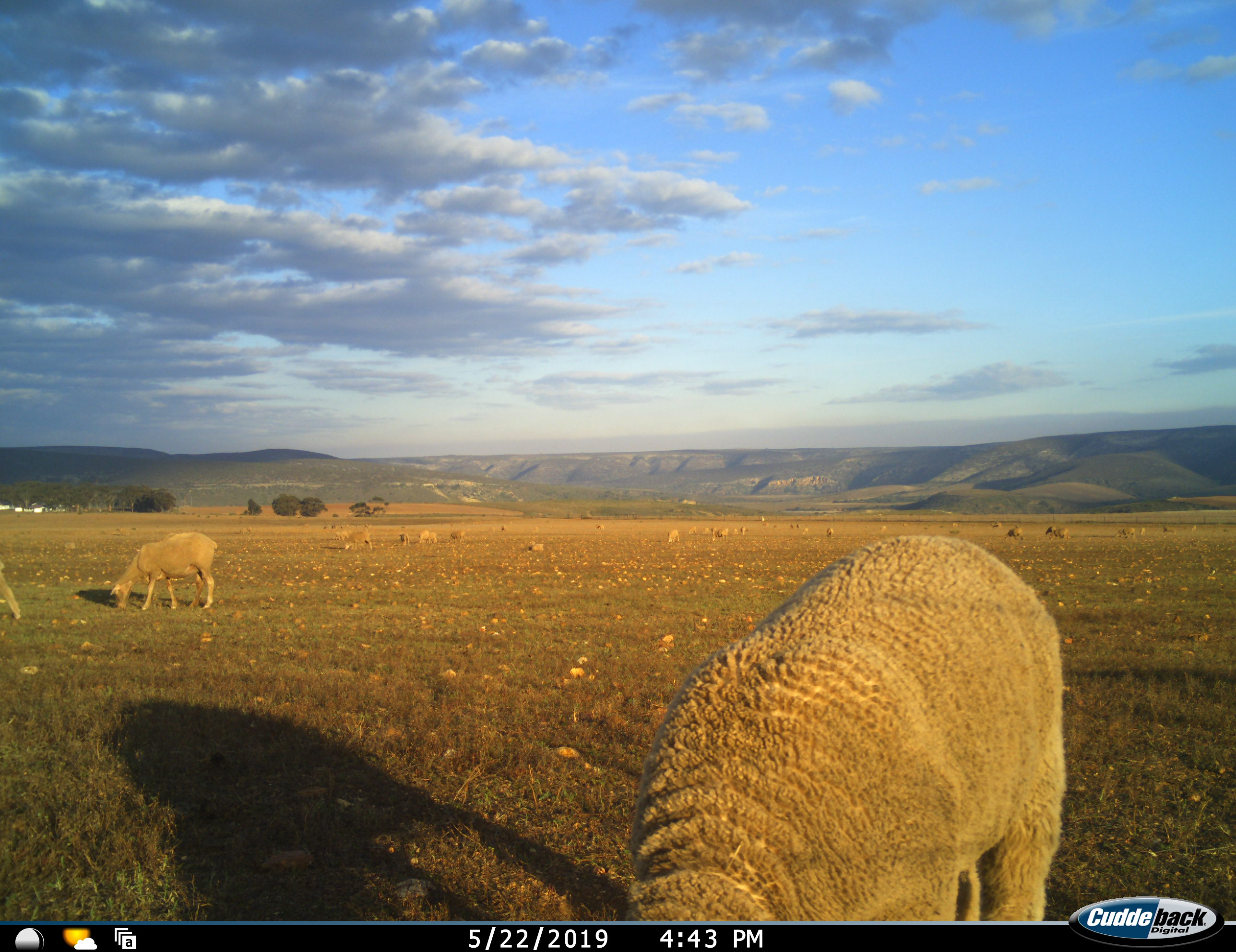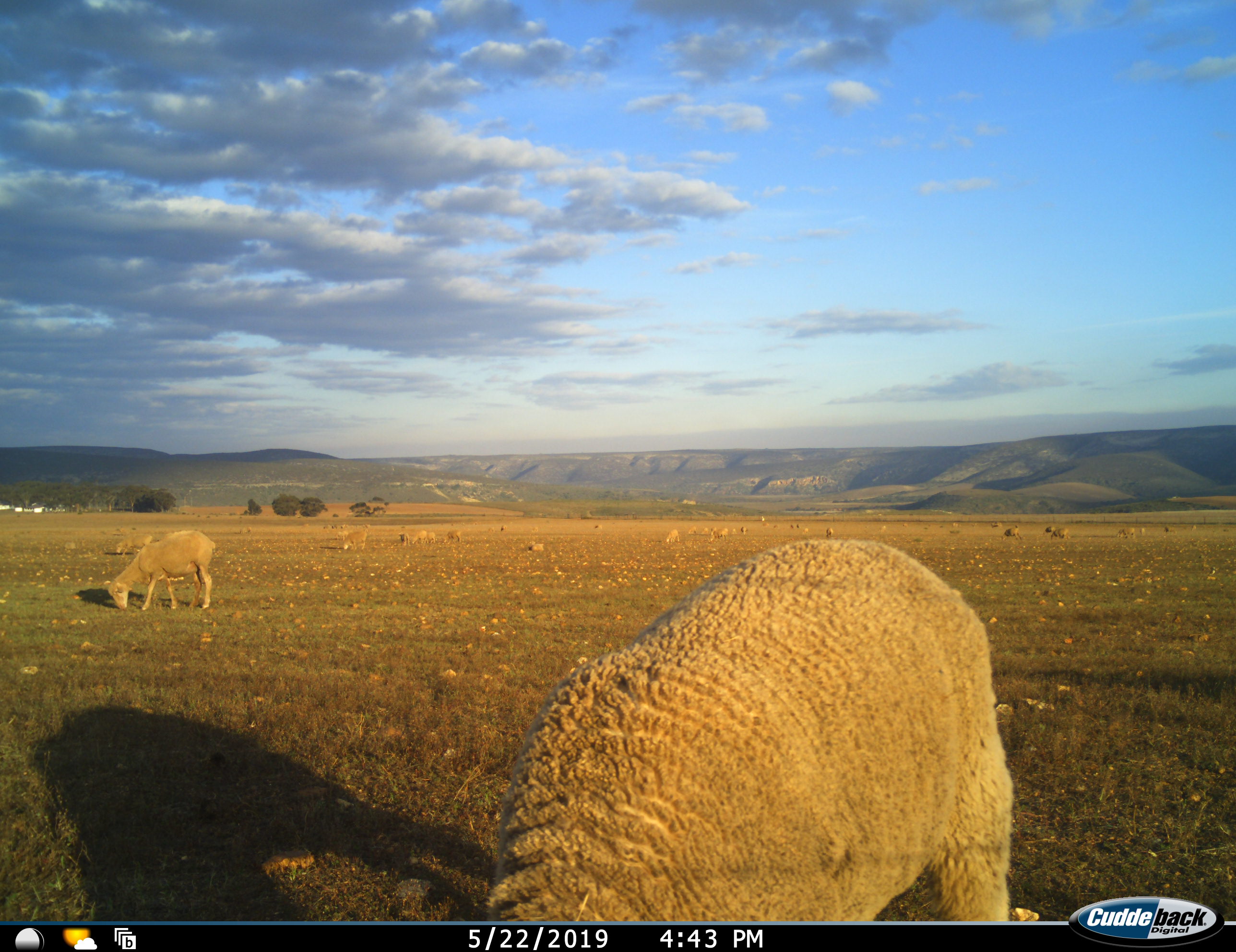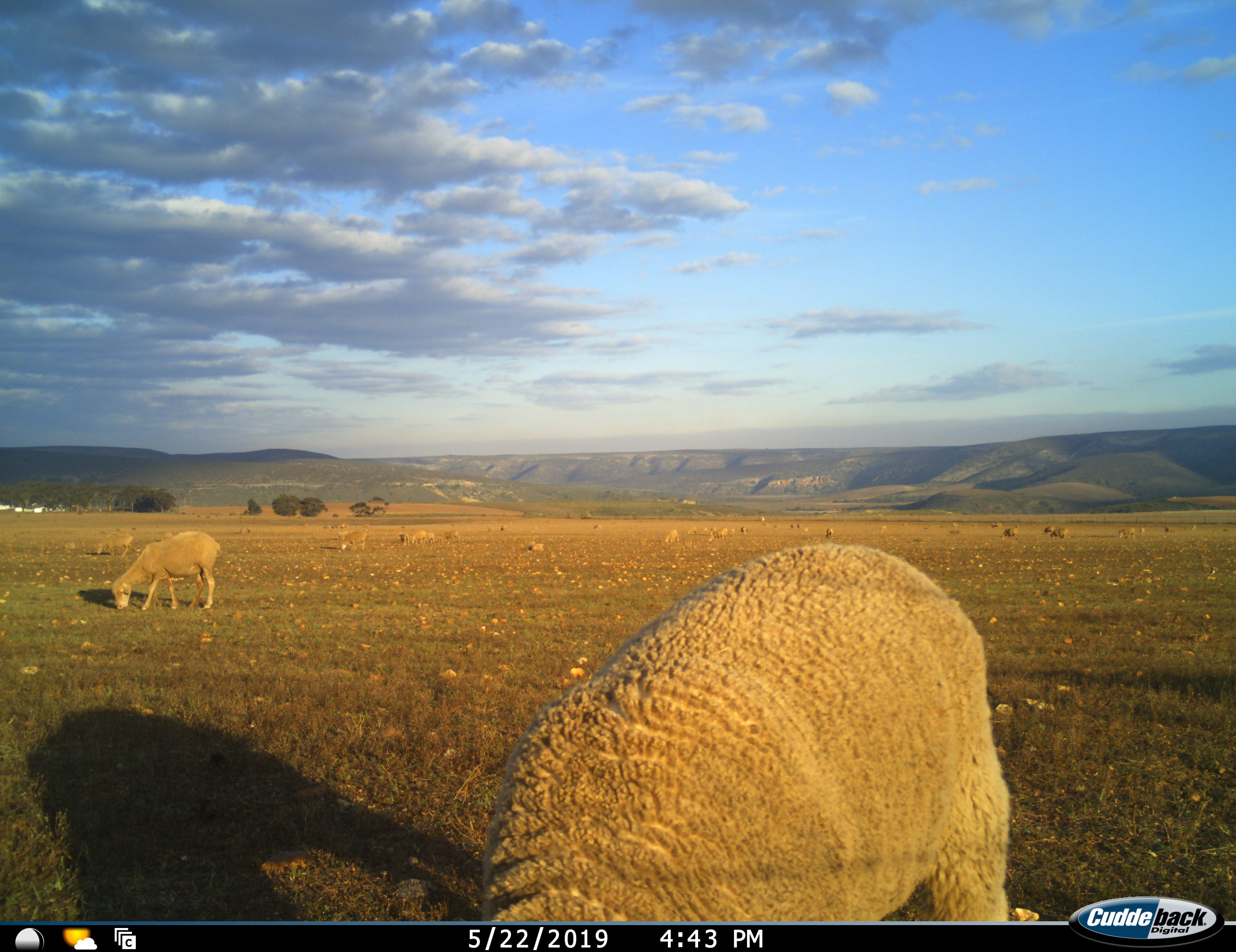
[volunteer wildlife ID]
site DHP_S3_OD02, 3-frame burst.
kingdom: Animalia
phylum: Chordata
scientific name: Vertebrata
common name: domestic animal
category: domesticanimal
Domesticanimal (domestic animal) (Vertebrata), count 11-50. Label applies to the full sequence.